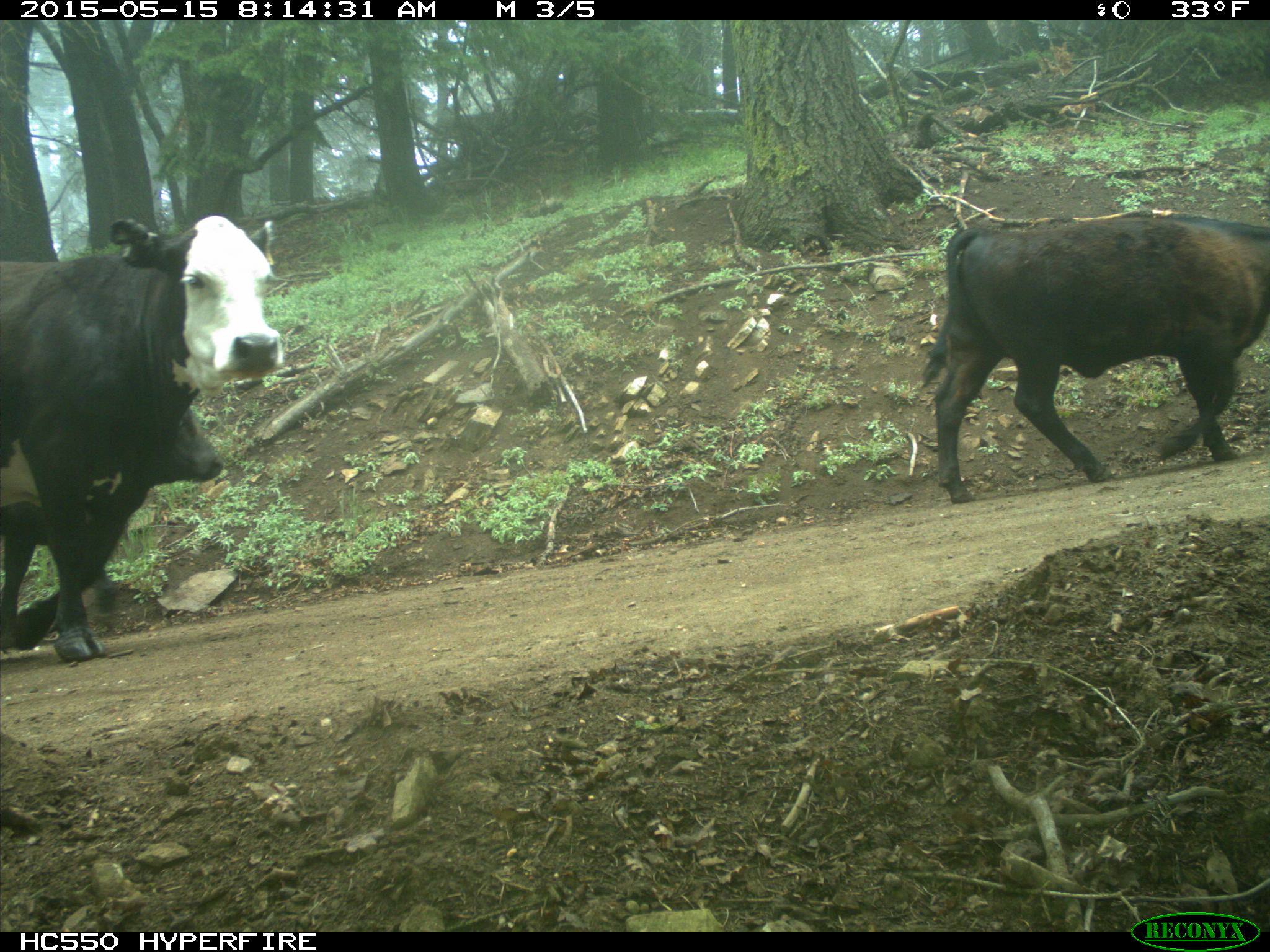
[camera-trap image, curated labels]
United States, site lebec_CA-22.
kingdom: Animalia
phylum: Chordata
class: Mammalia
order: Artiodactyla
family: Bovidae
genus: Bos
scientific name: Bos taurus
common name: domestic cow